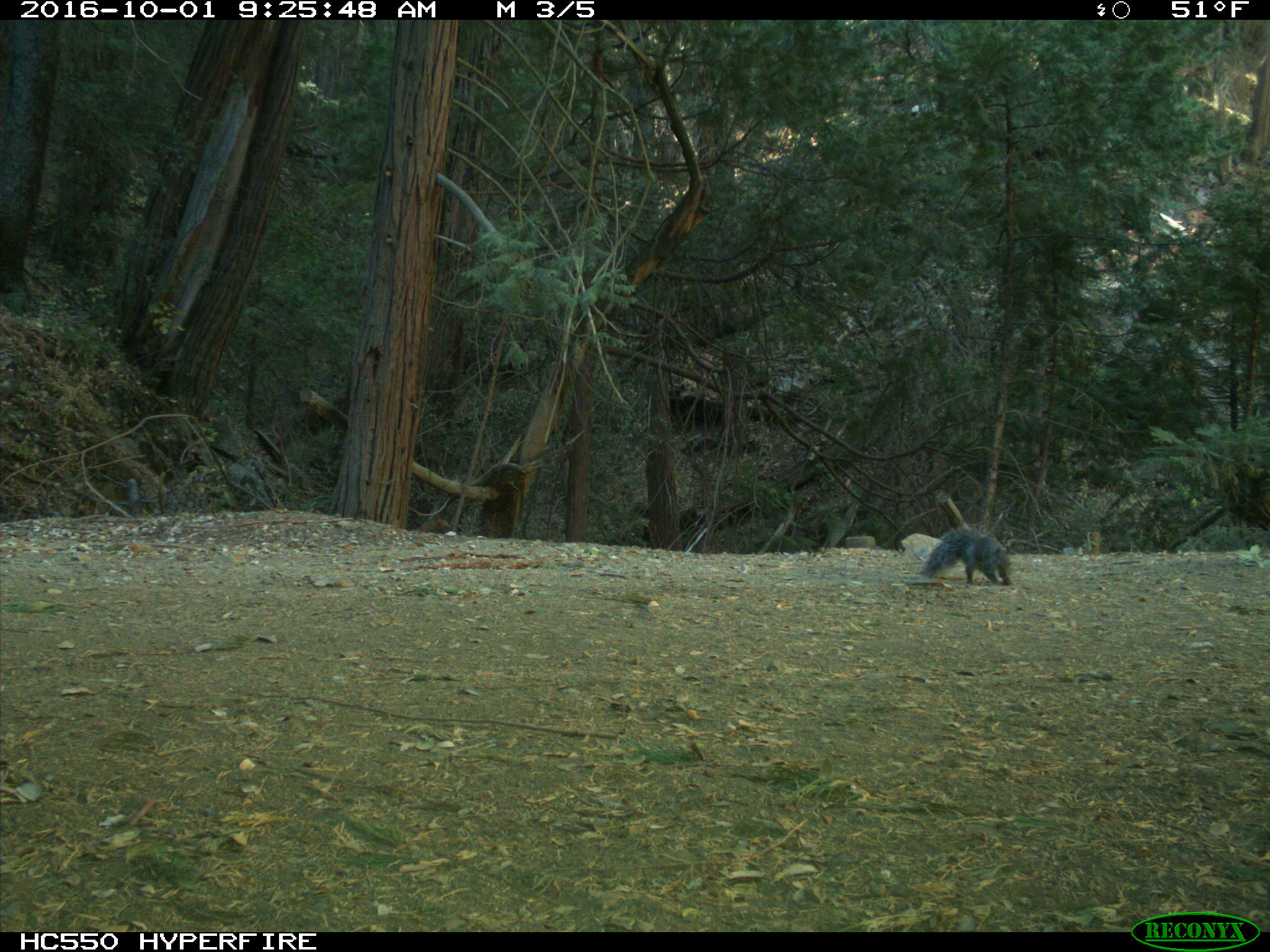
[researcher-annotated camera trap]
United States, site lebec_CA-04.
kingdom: Animalia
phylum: Chordata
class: Mammalia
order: Rodentia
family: Sciuridae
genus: Sciurus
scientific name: Sciurus carolinensis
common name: eastern gray squirrel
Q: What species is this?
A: Sciurus carolinensis (eastern gray squirrel).